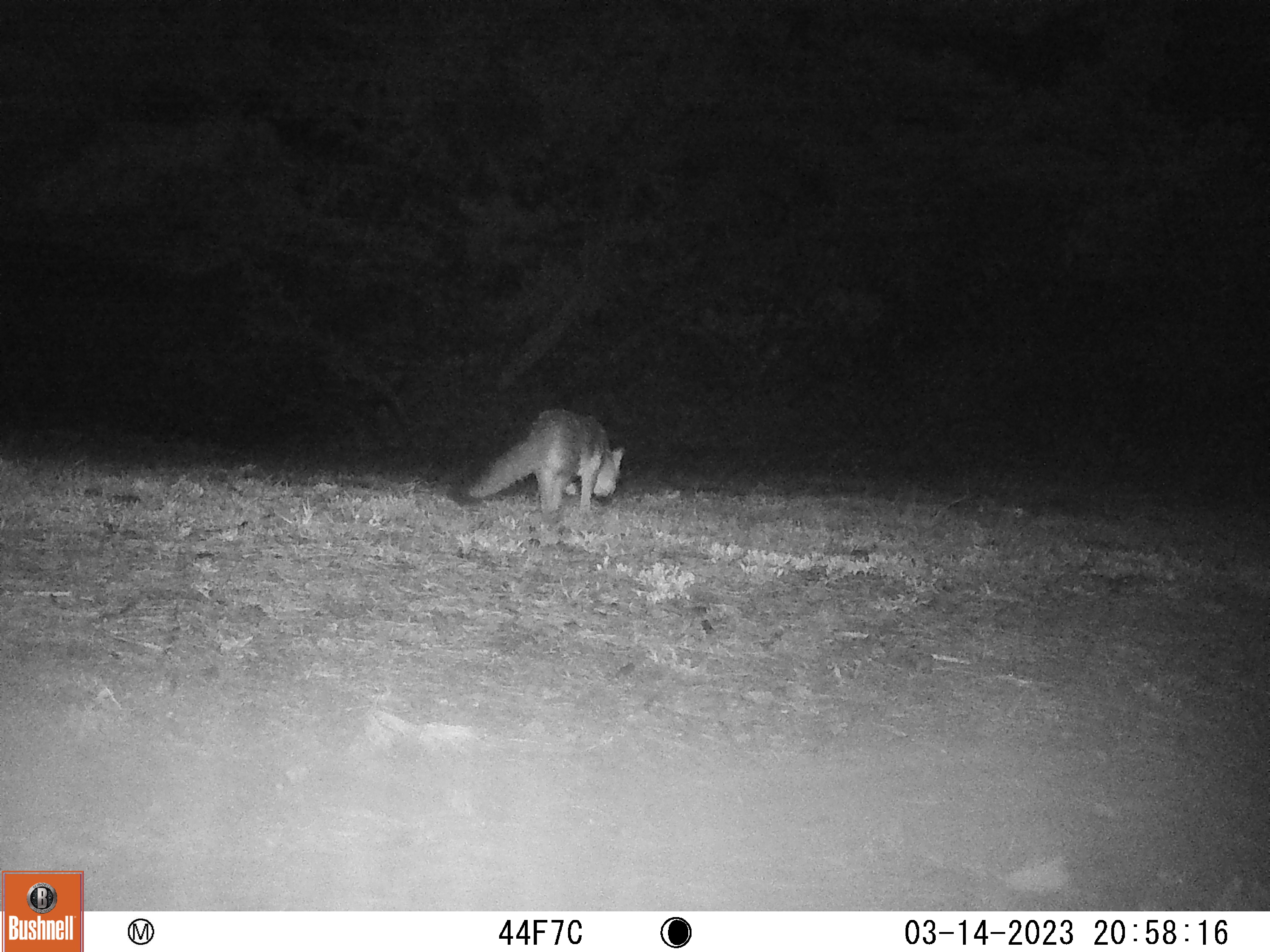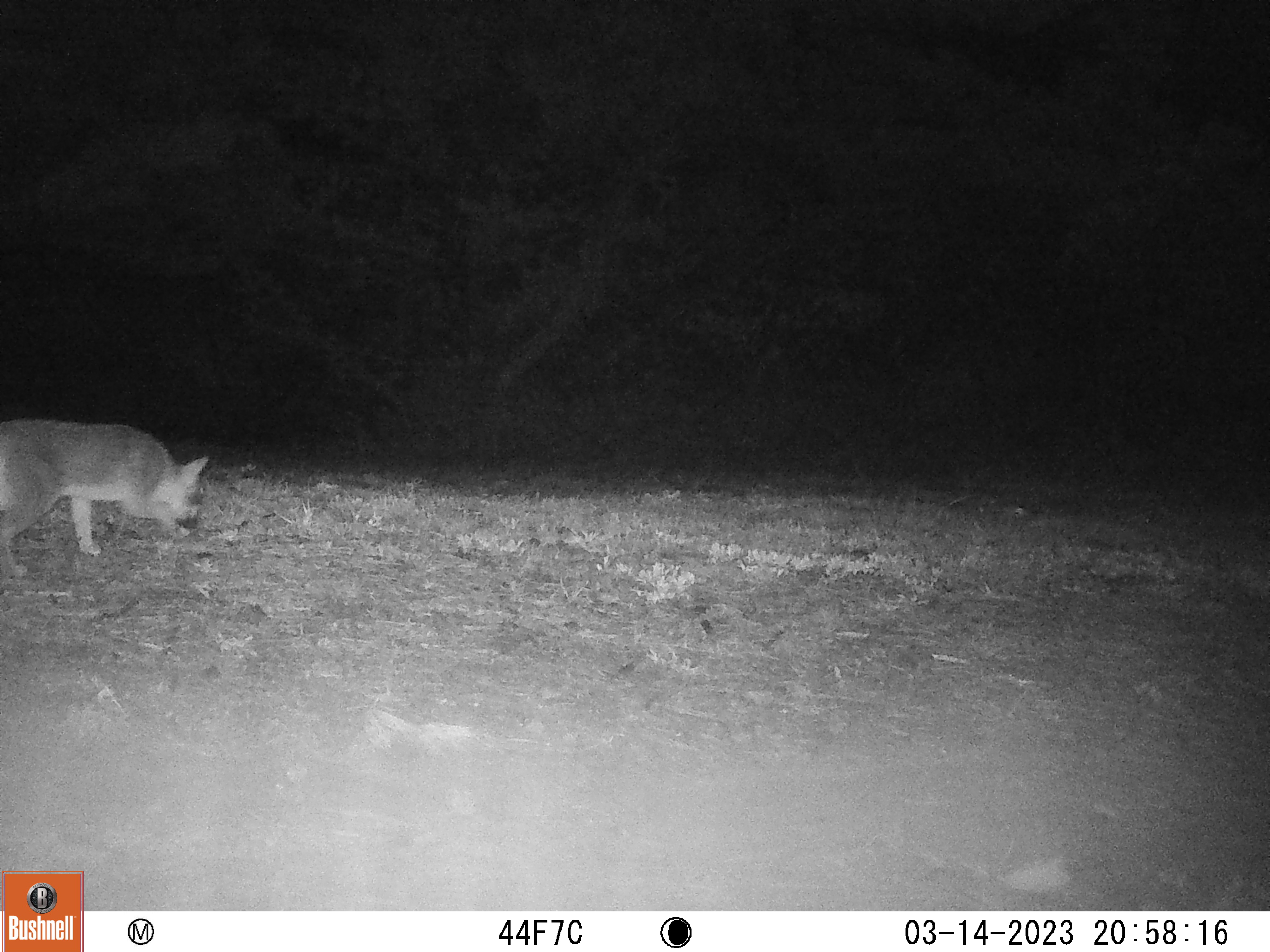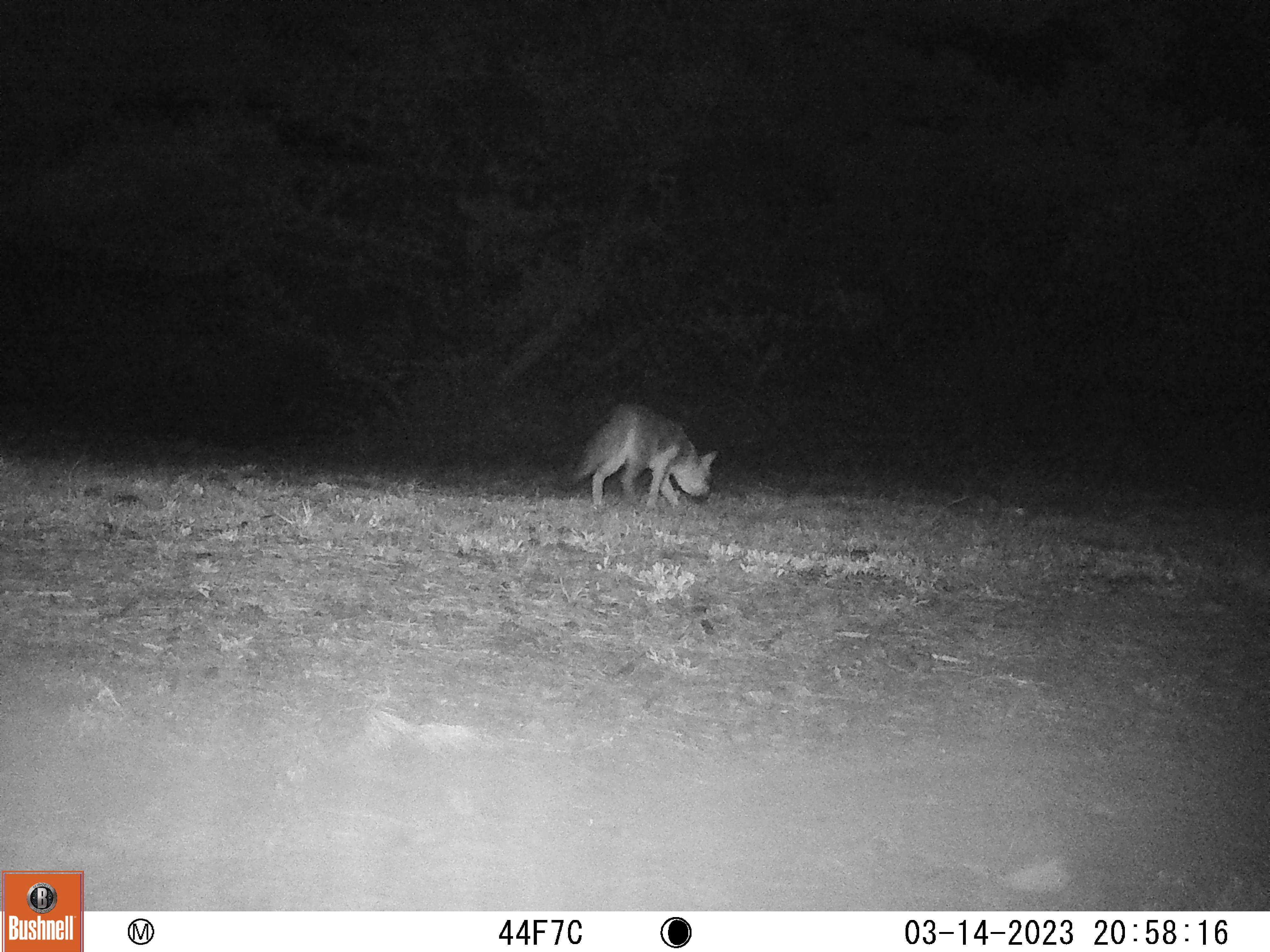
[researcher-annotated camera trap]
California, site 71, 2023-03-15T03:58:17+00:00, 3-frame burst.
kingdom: Animalia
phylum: Chordata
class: Mammalia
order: Carnivora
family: Canidae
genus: Urocyon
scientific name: Urocyon cinereoargenteus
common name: gray fox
Gray fox (Urocyon cinereoargenteus).